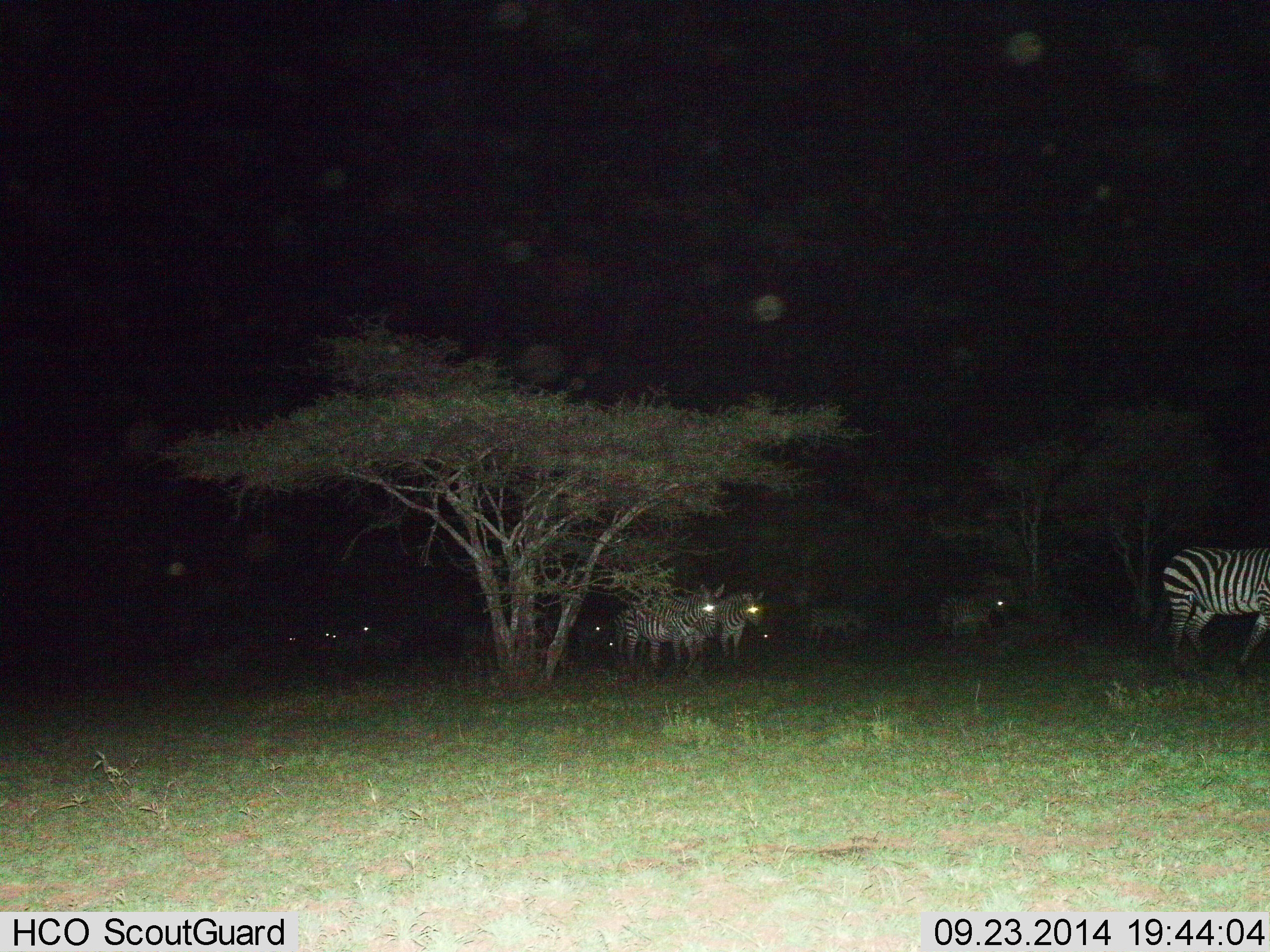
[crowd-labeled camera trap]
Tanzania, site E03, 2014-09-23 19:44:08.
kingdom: Animalia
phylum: Chordata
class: Mammalia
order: Perissodactyla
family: Equidae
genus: Equus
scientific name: Equus quagga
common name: plains zebra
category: zebra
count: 10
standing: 100%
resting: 0%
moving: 50%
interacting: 0%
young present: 0%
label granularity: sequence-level